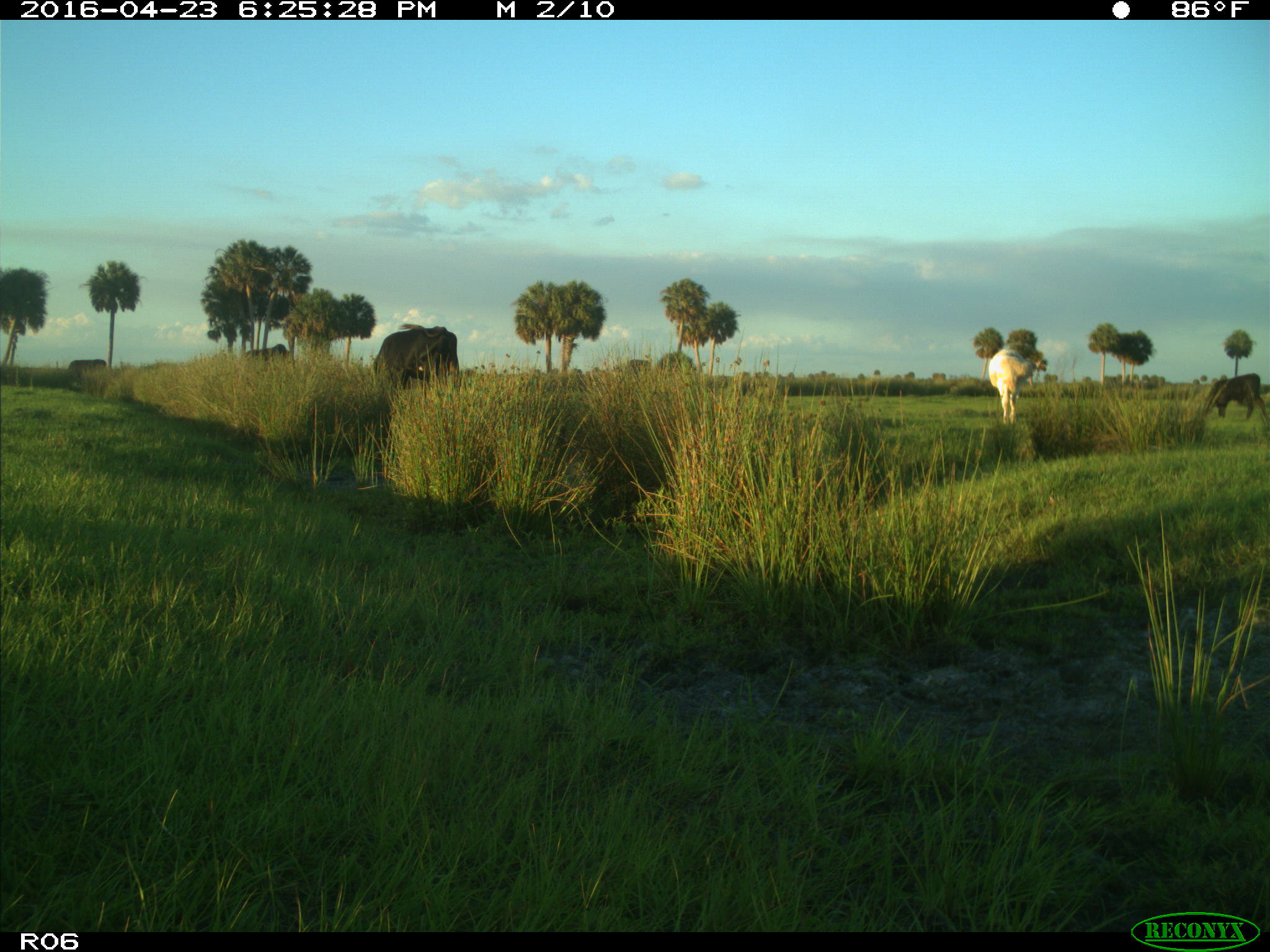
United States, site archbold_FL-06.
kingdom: Animalia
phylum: Chordata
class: Mammalia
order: Artiodactyla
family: Bovidae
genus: Bos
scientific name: Bos taurus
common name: domestic cow